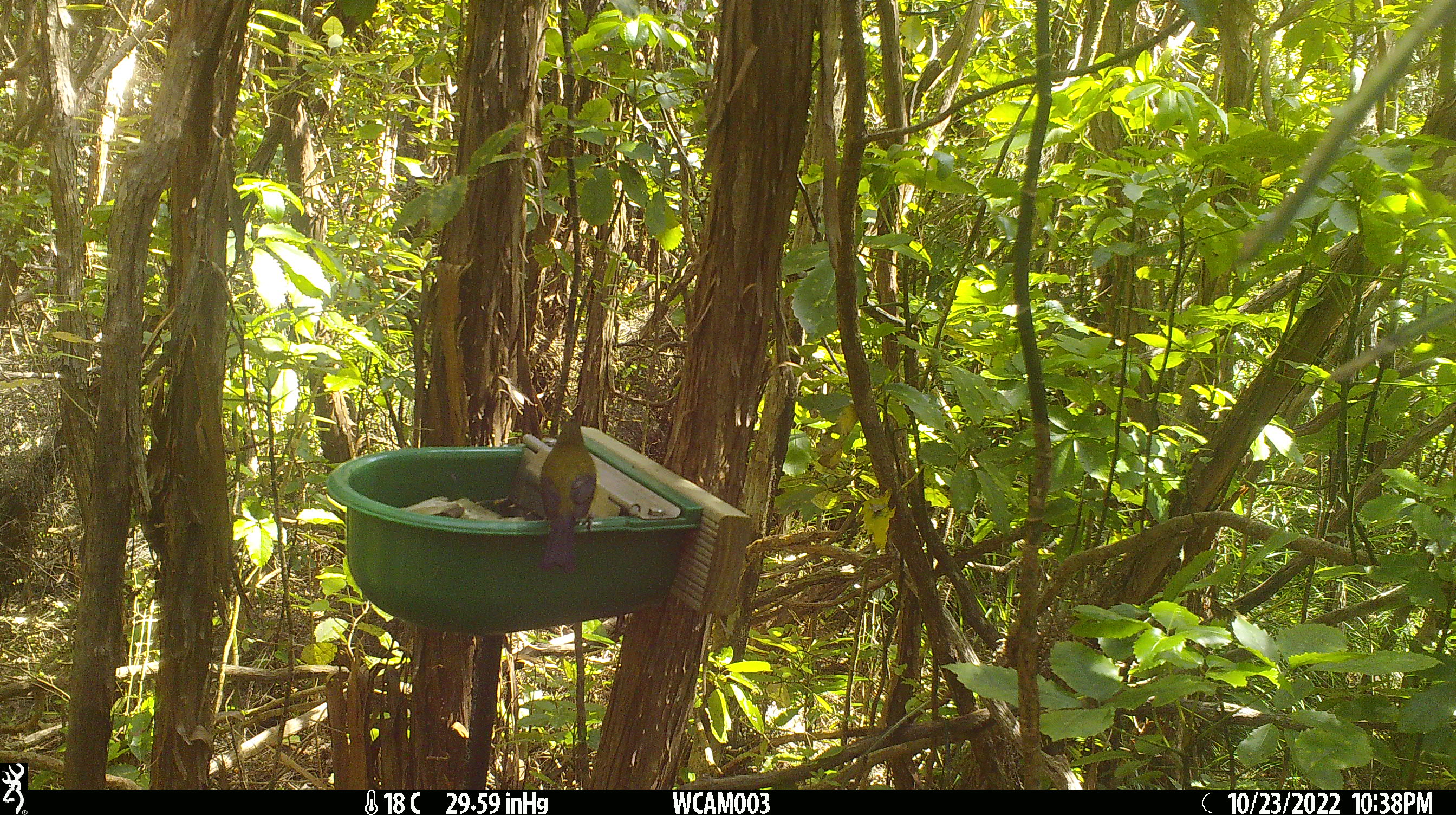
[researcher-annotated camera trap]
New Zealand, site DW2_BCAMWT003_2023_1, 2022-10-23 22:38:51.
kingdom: Animalia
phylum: Chordata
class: Aves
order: Passeriformes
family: Meliphagidae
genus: Anthornis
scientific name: Anthornis melanura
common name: new zealand bellbird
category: bellbird